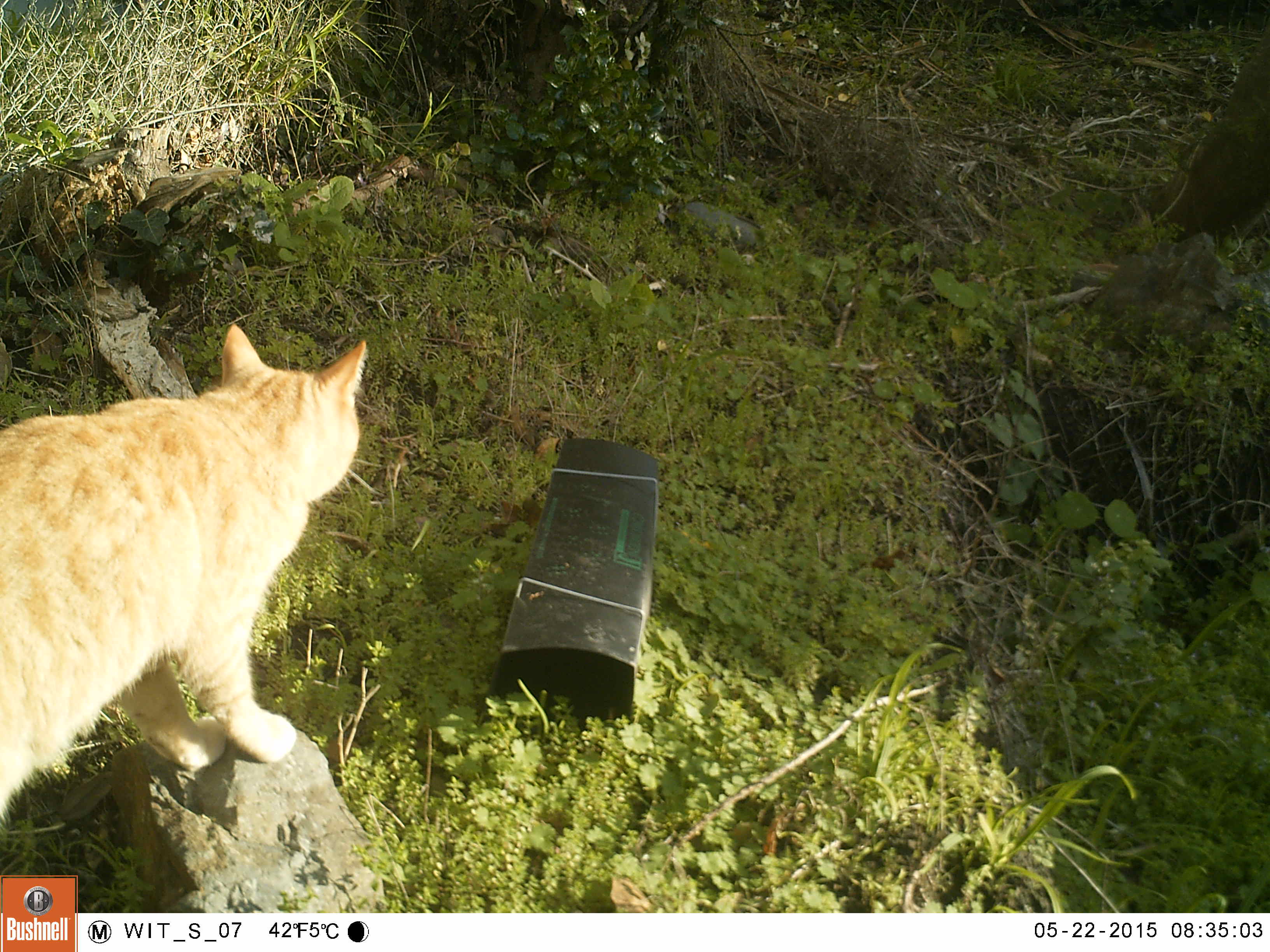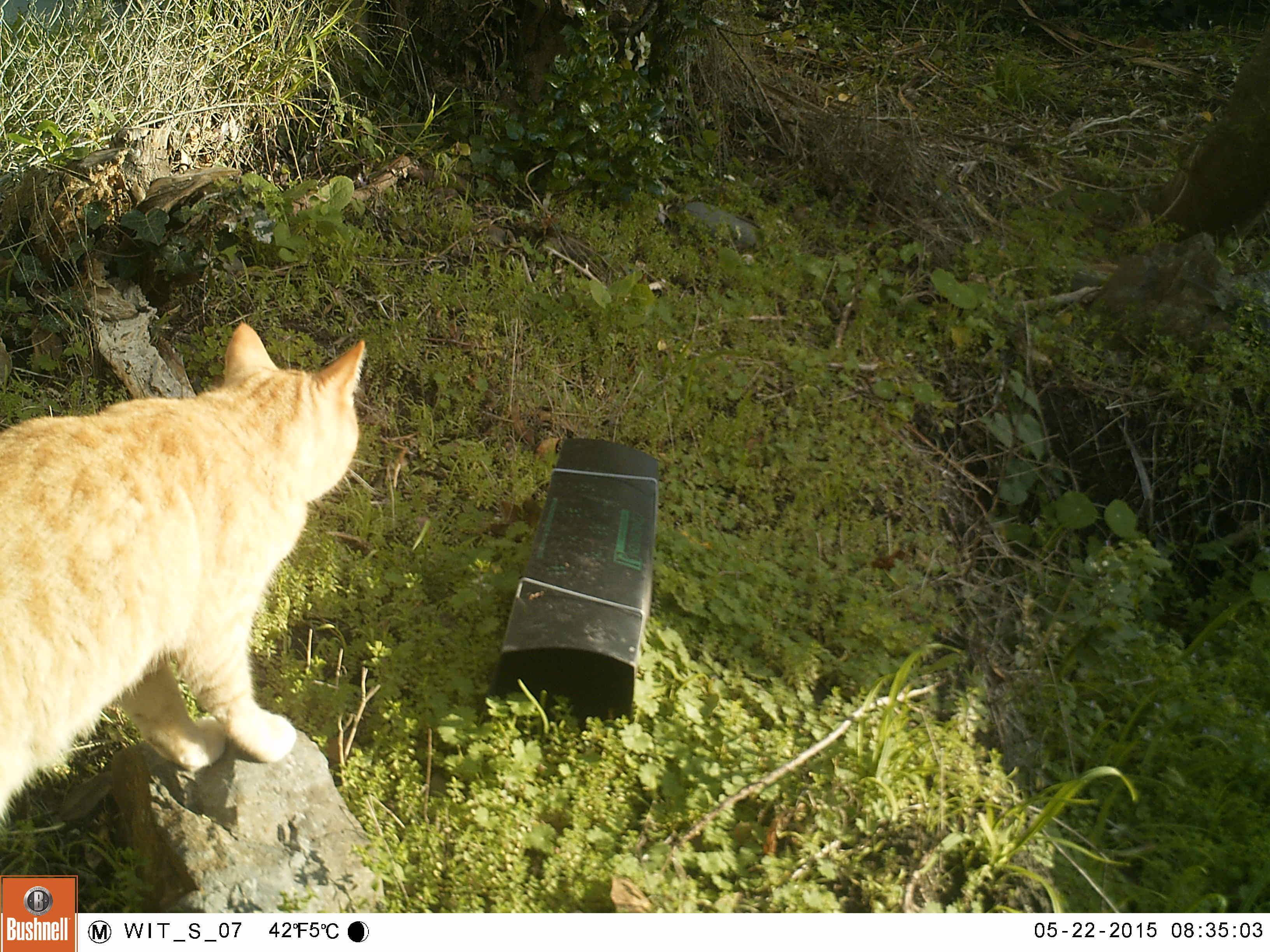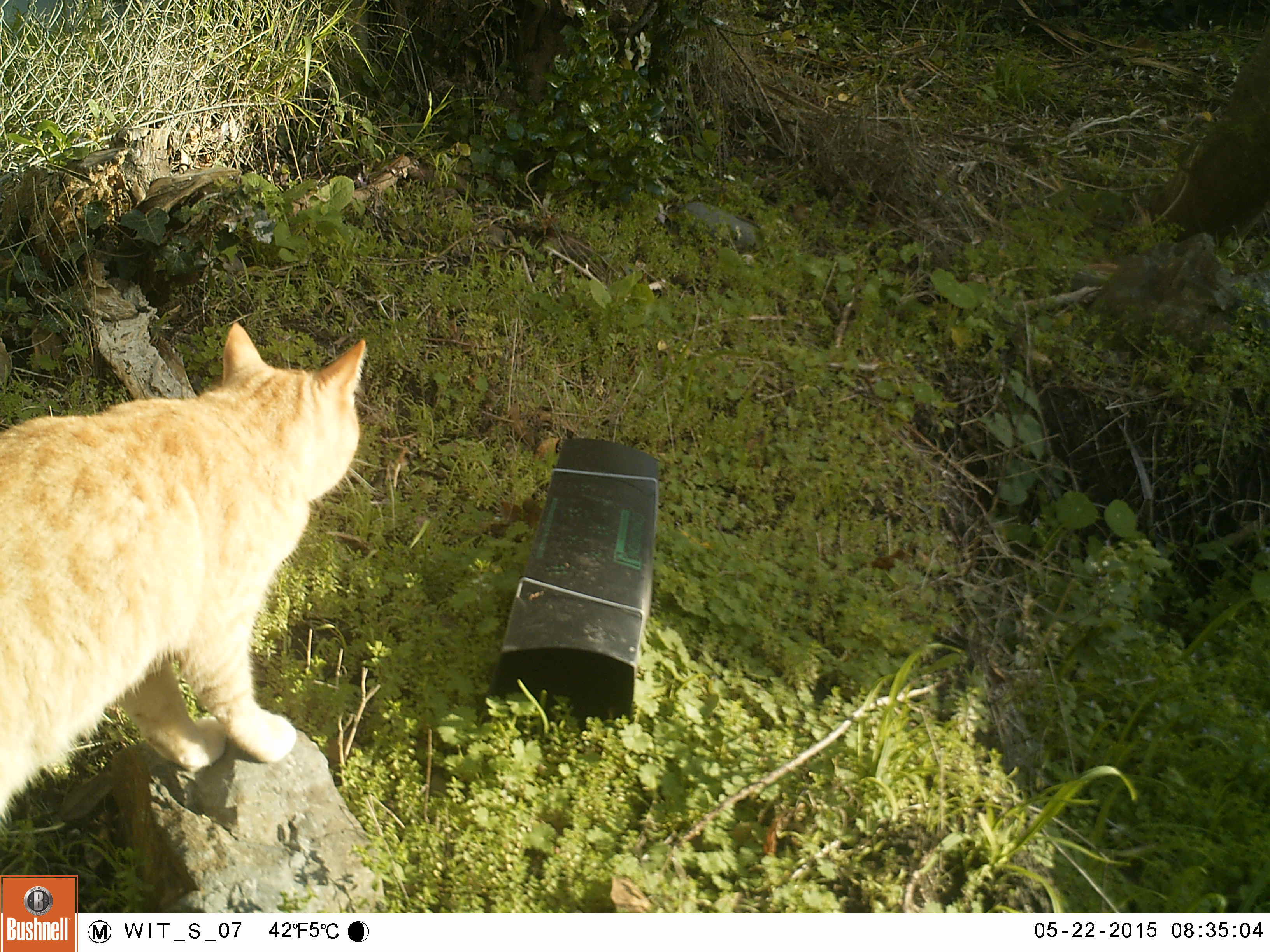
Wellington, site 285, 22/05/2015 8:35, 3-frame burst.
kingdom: Animalia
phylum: Chordata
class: Mammalia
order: Carnivora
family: Felidae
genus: Felis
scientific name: Felis catus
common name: cat